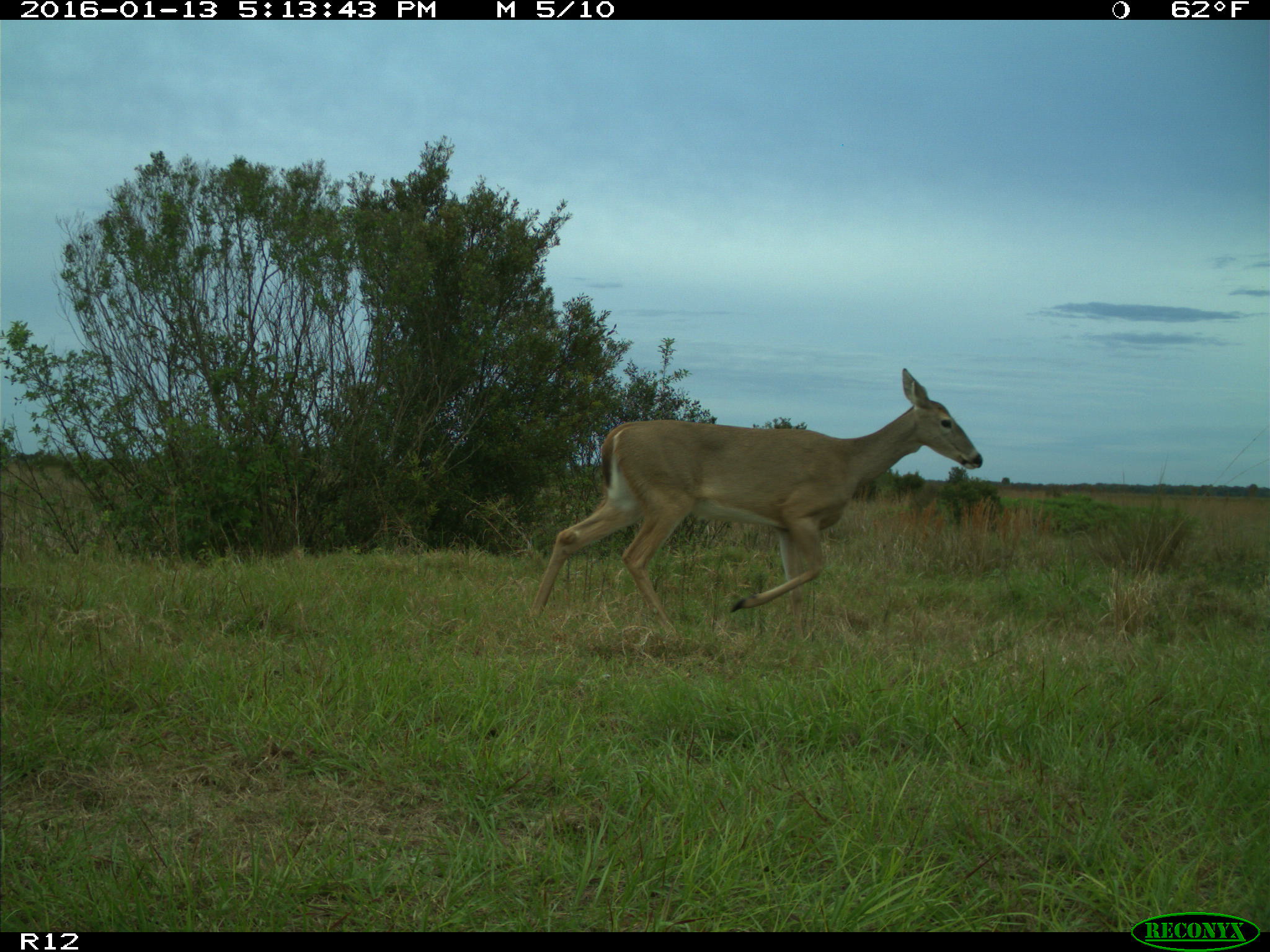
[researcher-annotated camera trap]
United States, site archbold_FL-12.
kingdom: Animalia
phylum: Chordata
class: Mammalia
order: Artiodactyla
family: Cervidae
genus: Odocoileus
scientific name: Odocoileus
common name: deer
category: unidentified deer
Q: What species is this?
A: Unidentified deer (deer) (Odocoileus).